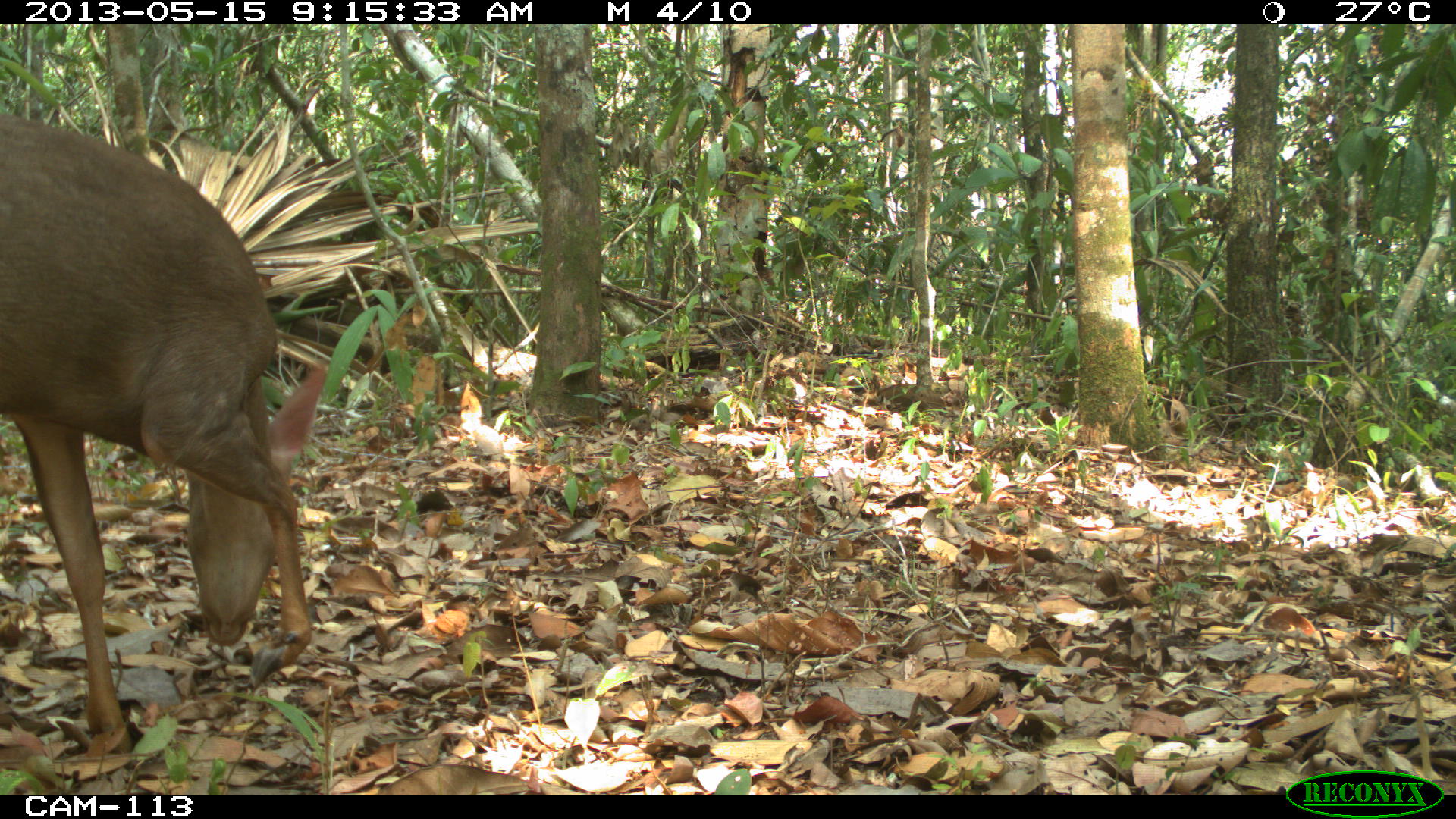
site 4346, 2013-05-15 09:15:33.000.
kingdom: Animalia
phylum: Chordata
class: Mammalia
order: Artiodactyla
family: Cervidae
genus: Odocoileus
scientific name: Odocoileus pandora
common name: yucatán brown brocket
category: mazama pandora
Mazama pandora (yucatán brown brocket) (Odocoileus pandora), count 1, sex female.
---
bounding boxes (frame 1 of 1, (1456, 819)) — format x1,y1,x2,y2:
mazama pandora: 0,108,329,758; 86,108,100,110